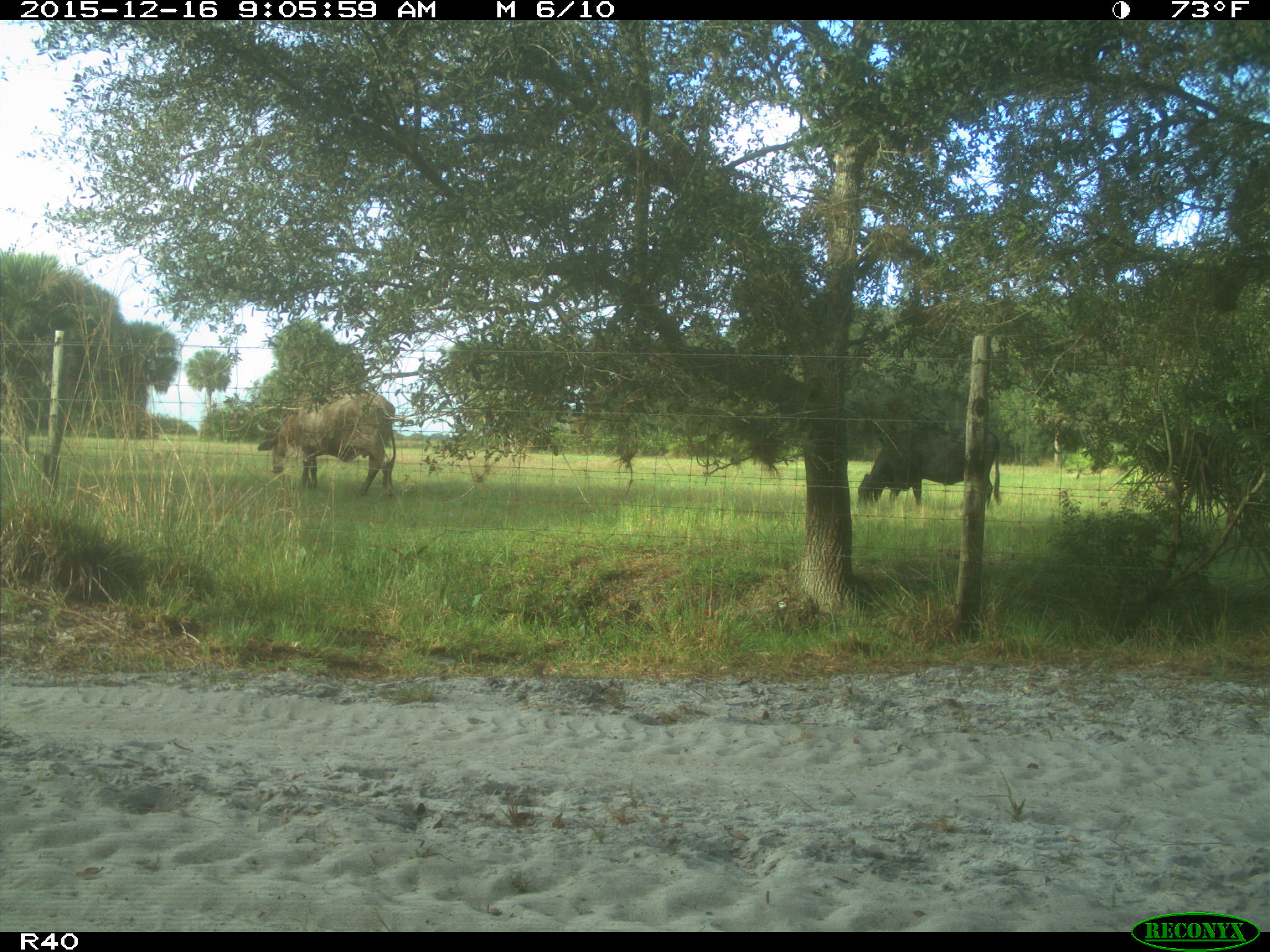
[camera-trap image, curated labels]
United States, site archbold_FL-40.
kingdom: Animalia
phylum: Chordata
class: Mammalia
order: Artiodactyla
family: Bovidae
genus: Bos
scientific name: Bos taurus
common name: domestic cow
Bos taurus (domestic cow).